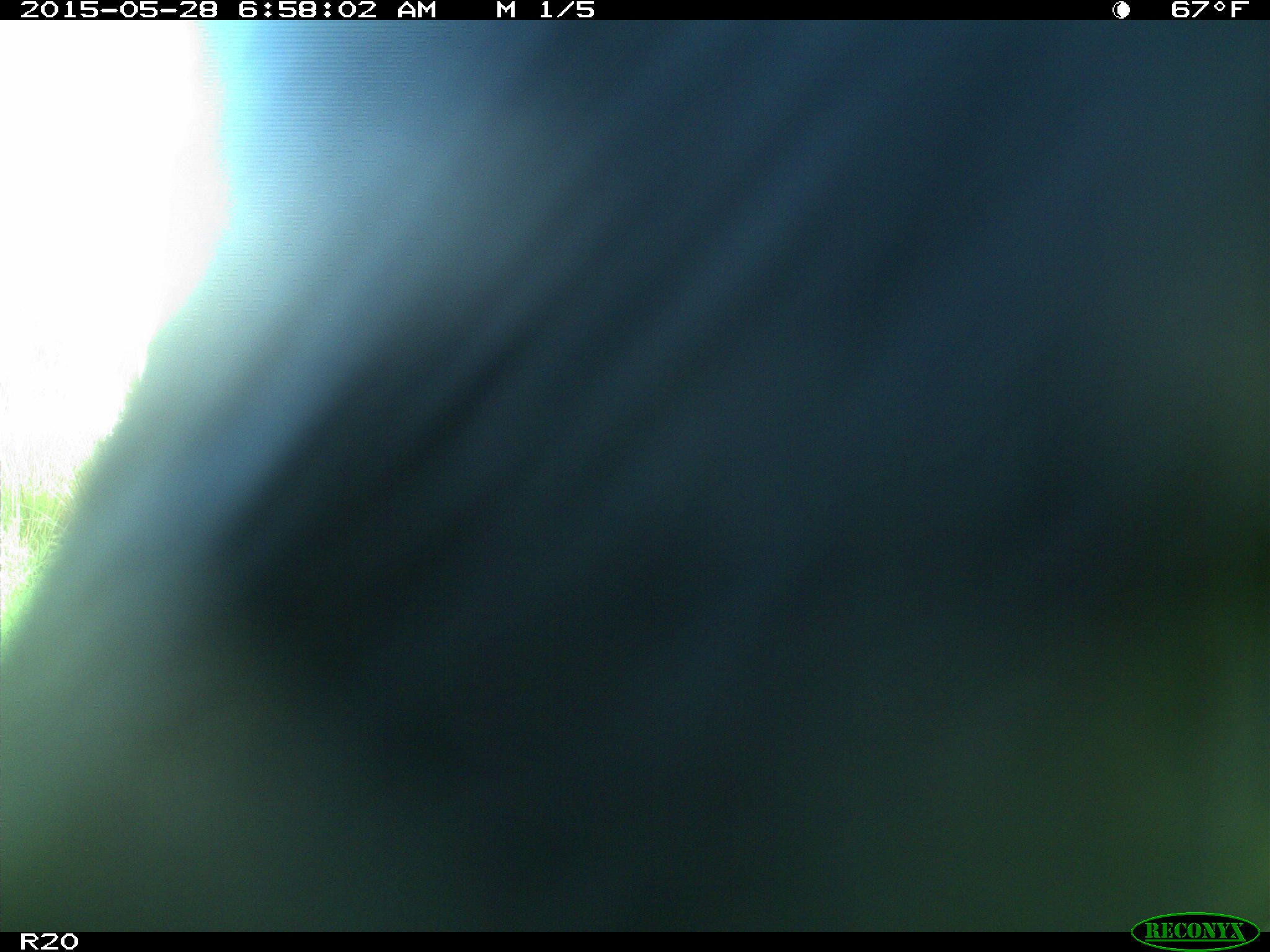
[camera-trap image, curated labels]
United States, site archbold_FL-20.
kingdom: Animalia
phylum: Chordata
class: Mammalia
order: Artiodactyla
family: Bovidae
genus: Bos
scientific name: Bos taurus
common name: domestic cow